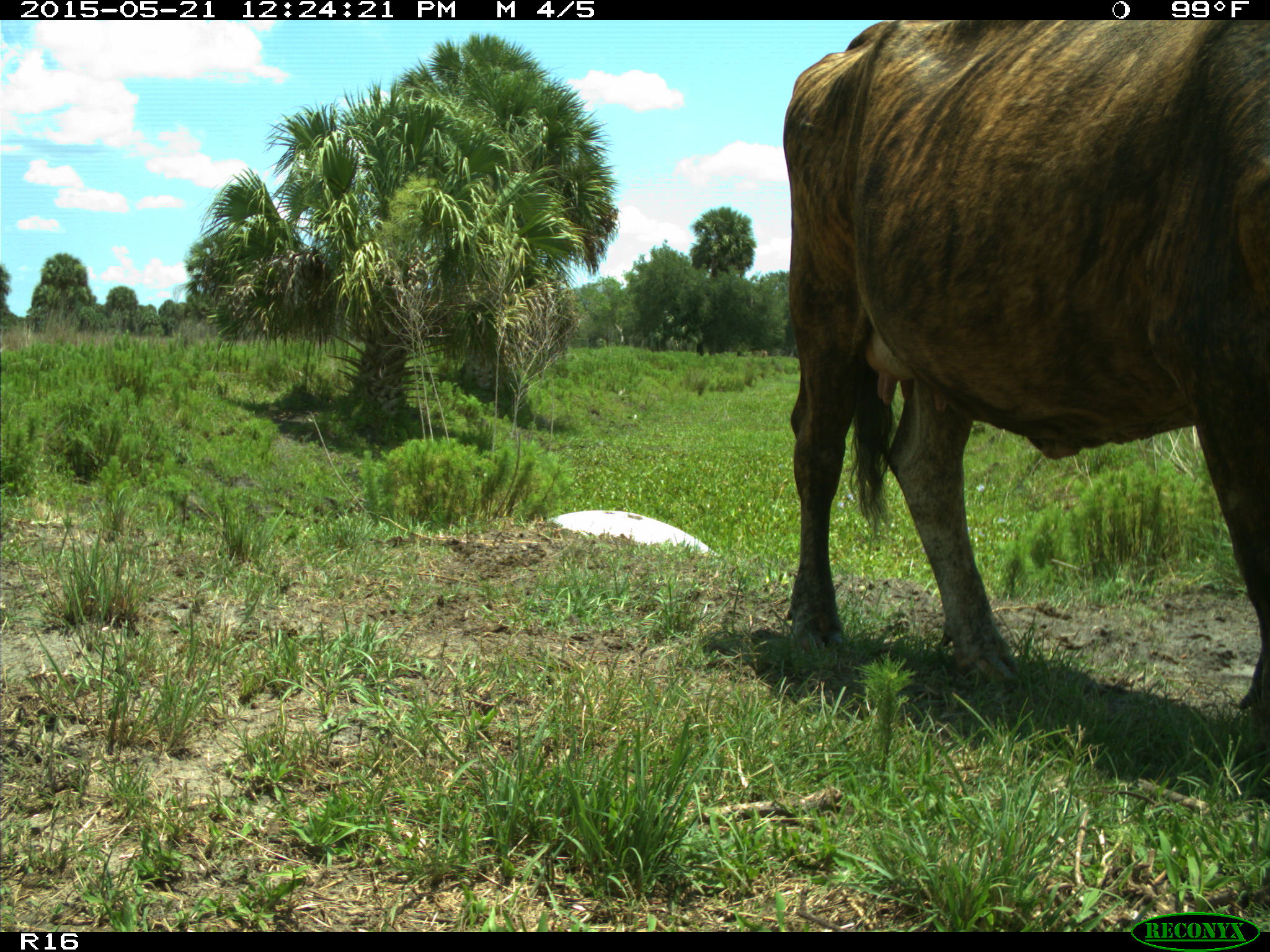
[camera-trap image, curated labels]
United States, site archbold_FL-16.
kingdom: Animalia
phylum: Chordata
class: Mammalia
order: Artiodactyla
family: Bovidae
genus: Bos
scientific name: Bos taurus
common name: domestic cow